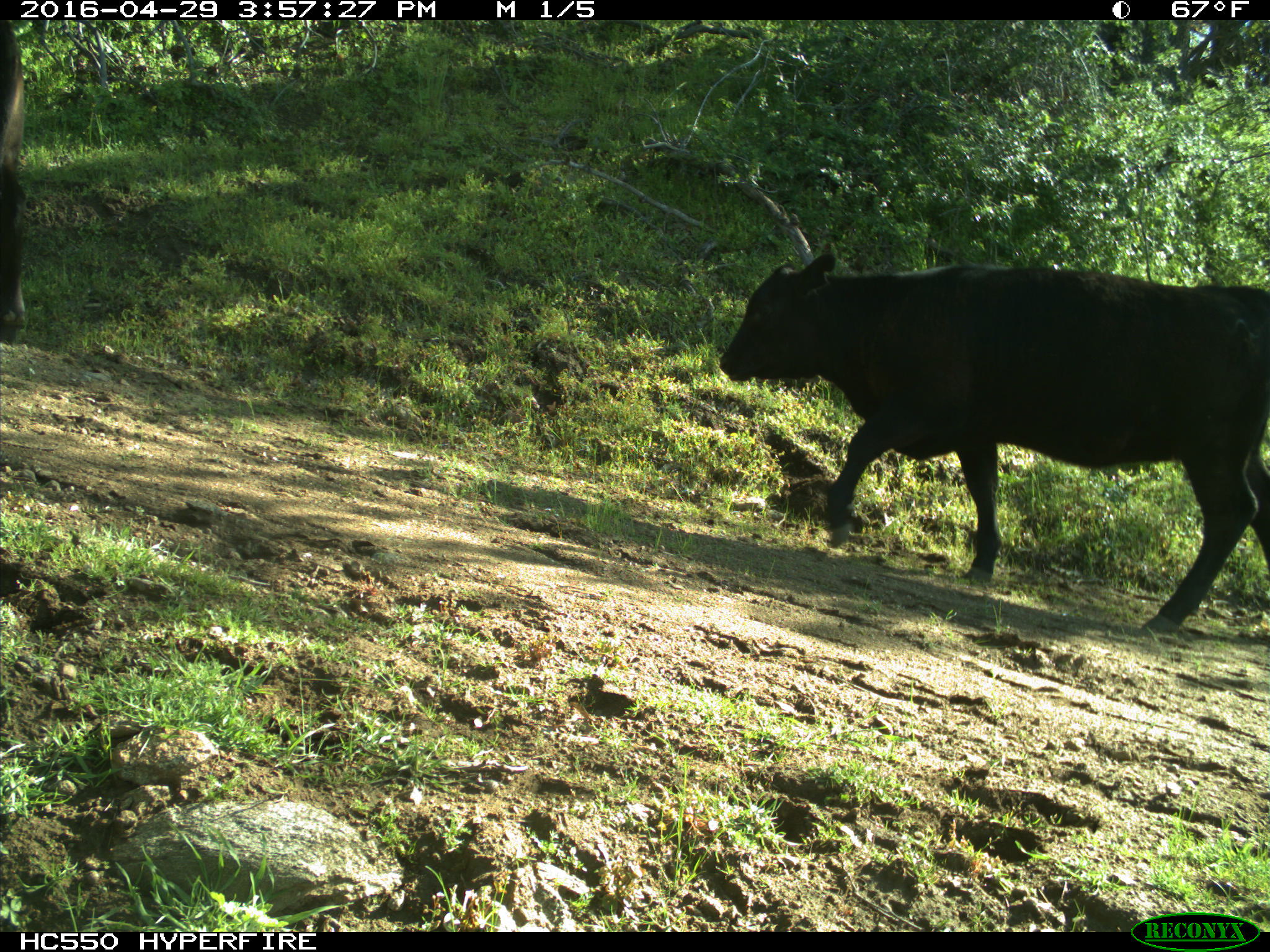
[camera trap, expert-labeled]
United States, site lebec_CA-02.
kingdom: Animalia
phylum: Chordata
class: Mammalia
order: Artiodactyla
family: Bovidae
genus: Bos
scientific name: Bos taurus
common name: domestic cow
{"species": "Bos taurus (domestic cow)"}